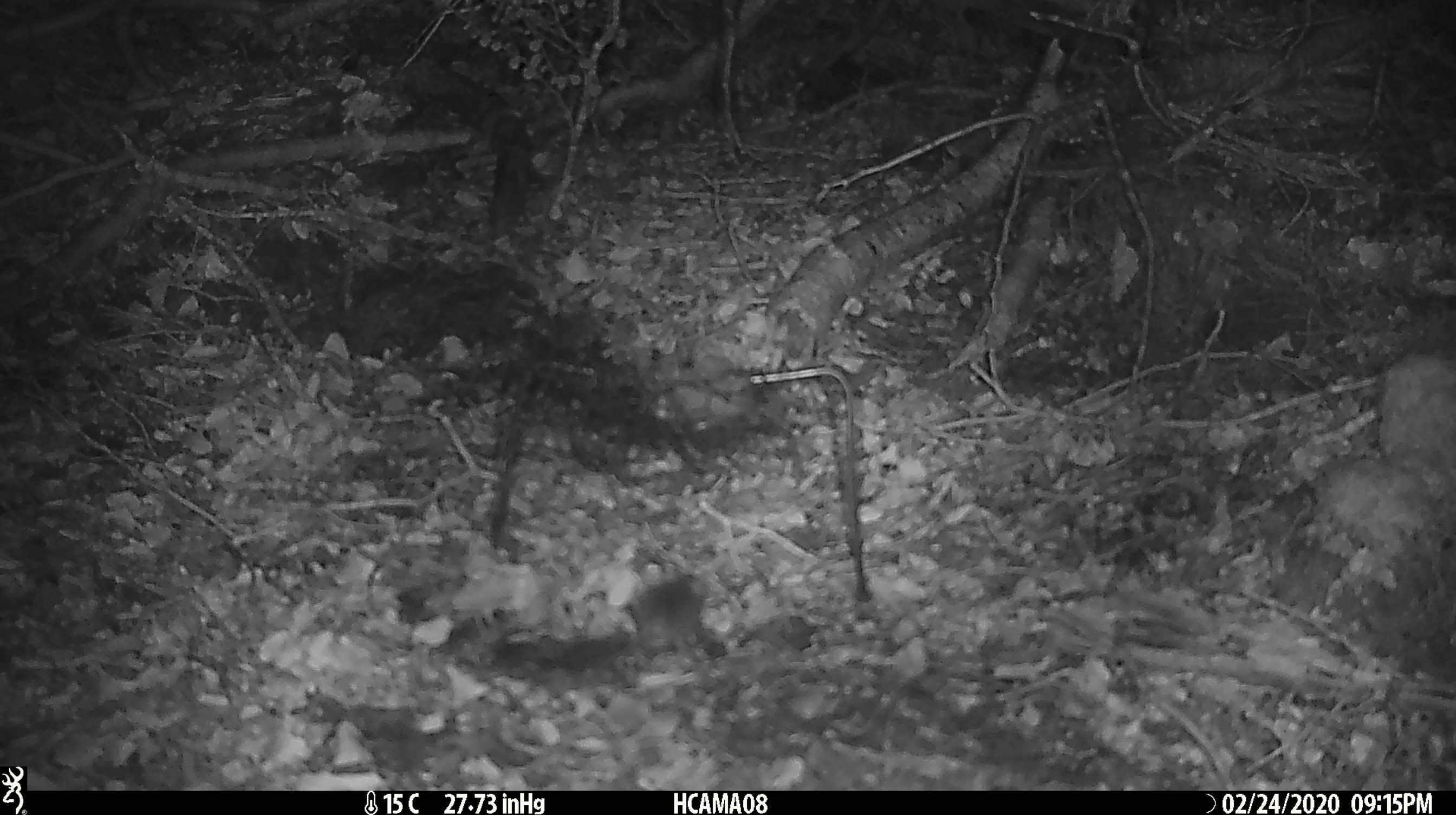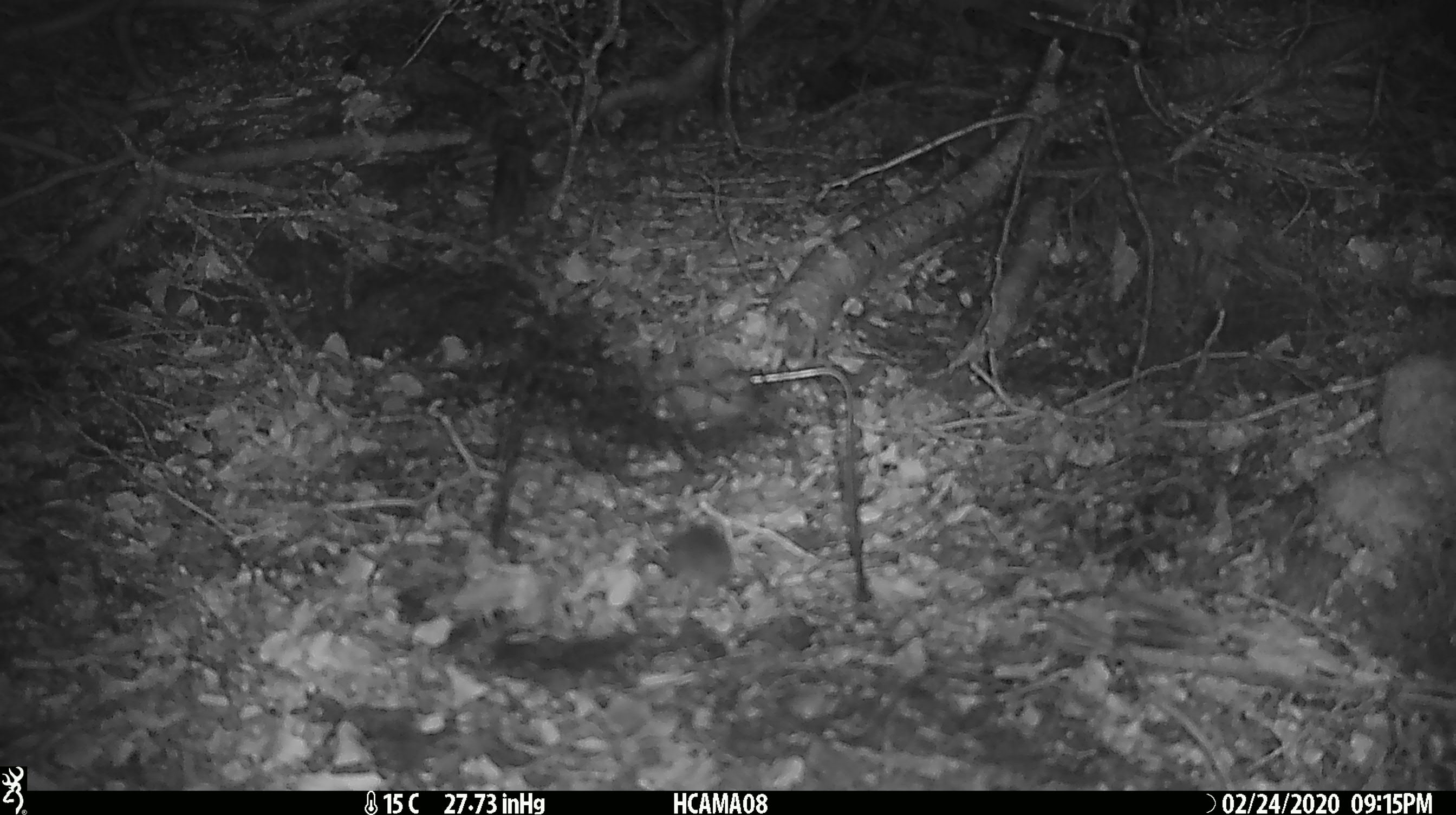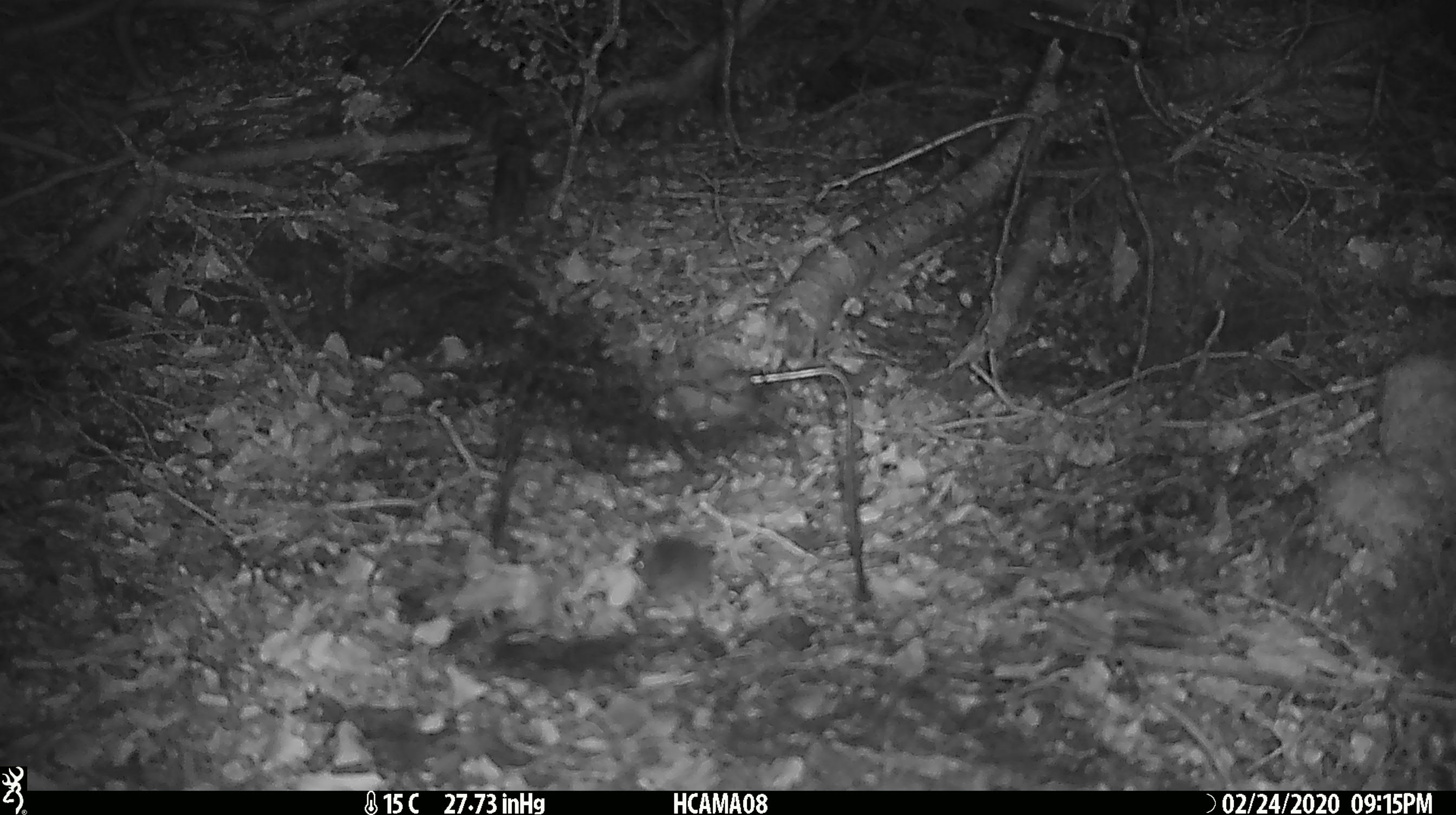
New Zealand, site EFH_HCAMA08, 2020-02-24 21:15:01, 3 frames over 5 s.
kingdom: Animalia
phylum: Chordata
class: Mammalia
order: Rodentia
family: Muridae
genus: Mus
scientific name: Mus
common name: mouse